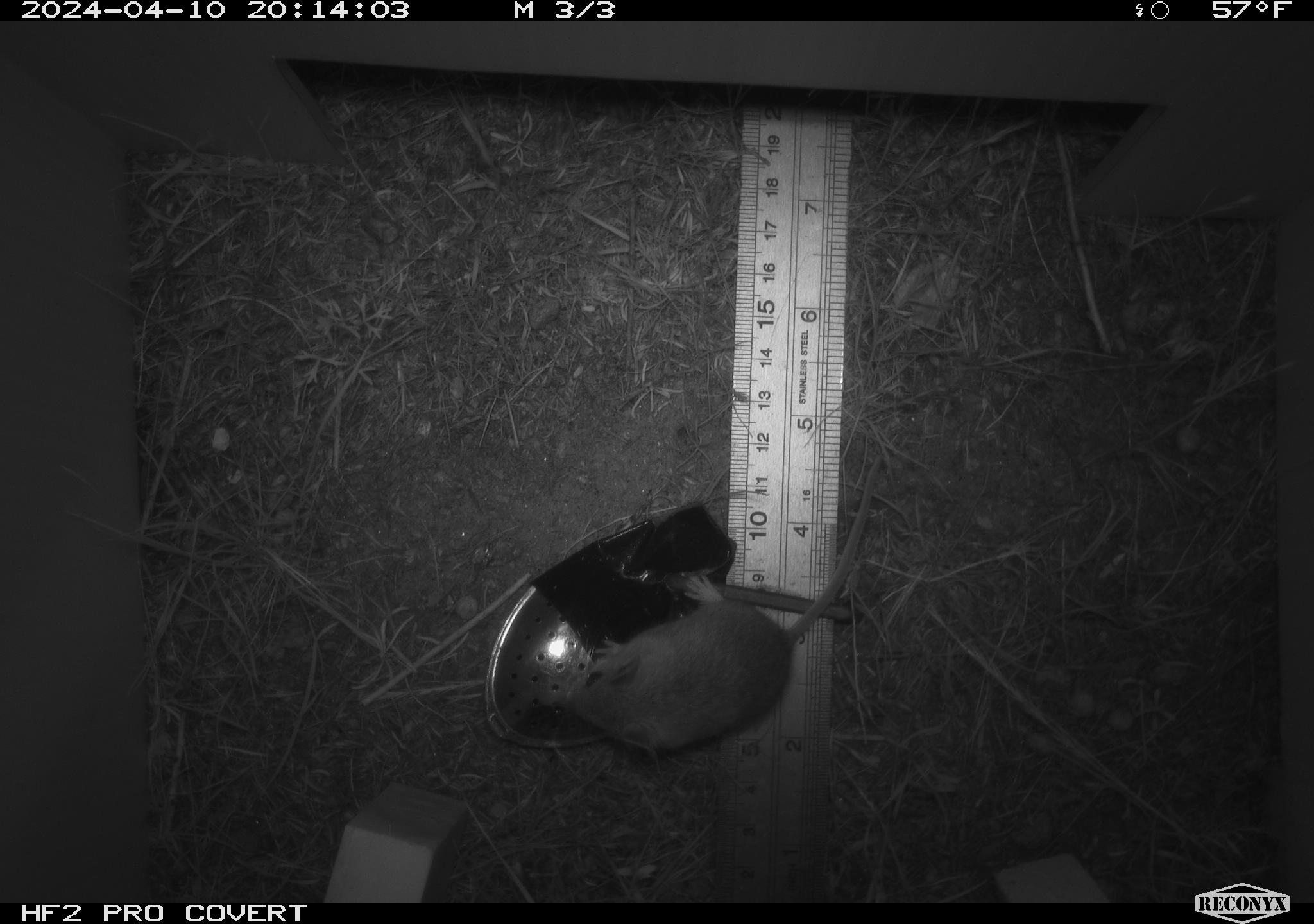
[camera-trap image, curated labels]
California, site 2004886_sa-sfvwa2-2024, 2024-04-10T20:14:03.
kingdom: Animalia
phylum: Chordata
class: Mammalia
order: Rodentia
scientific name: Rodentia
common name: mouse species